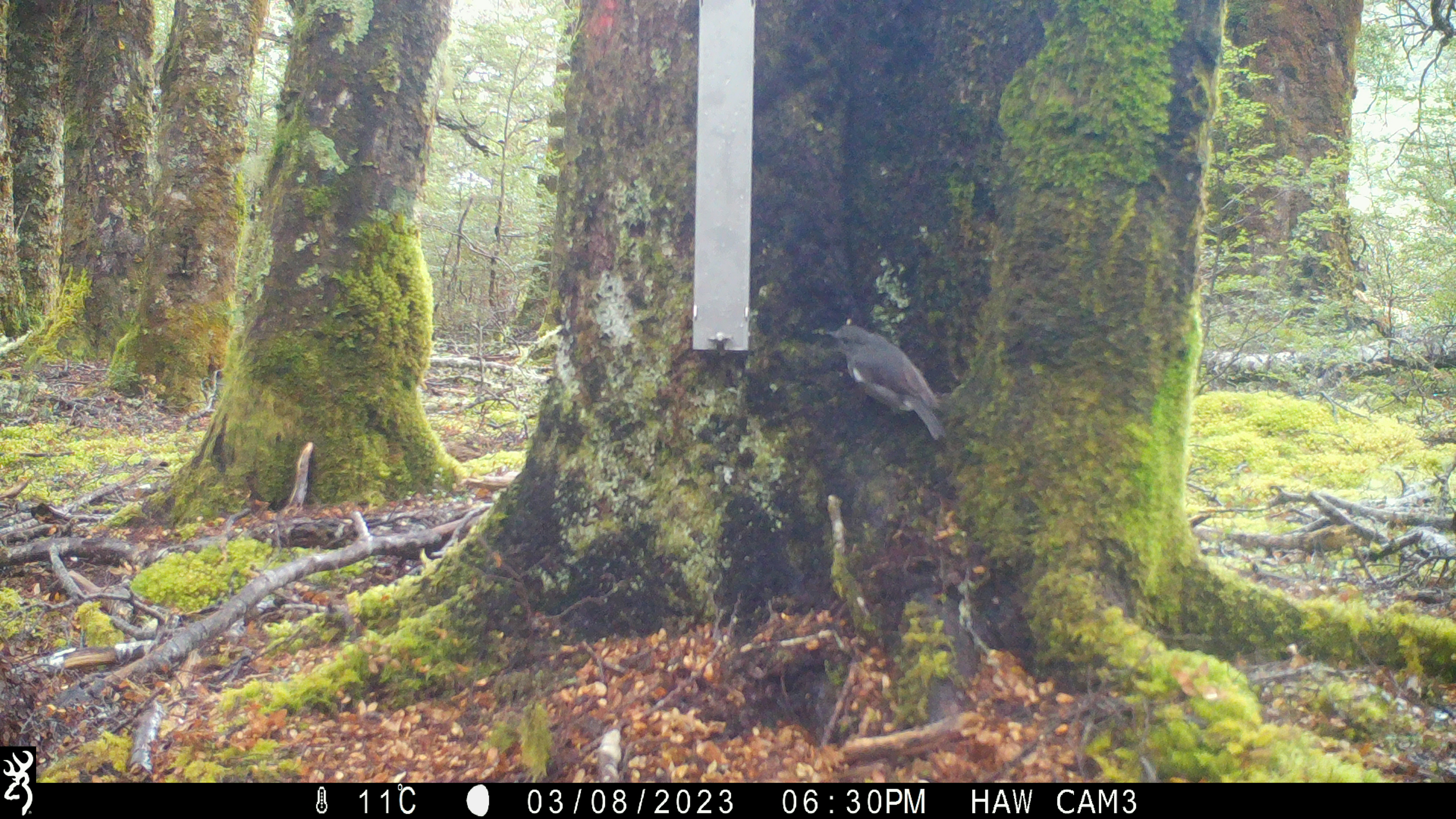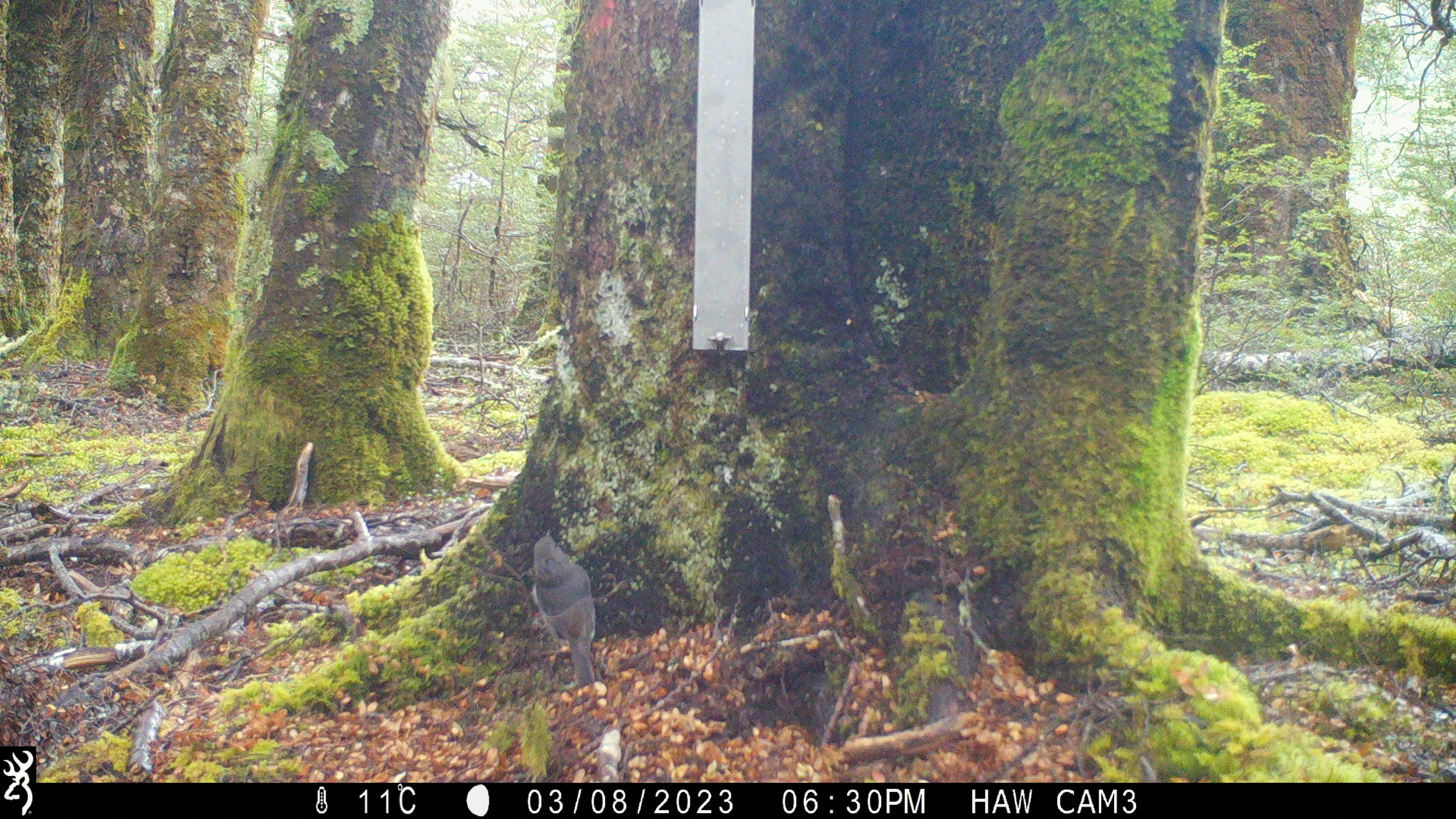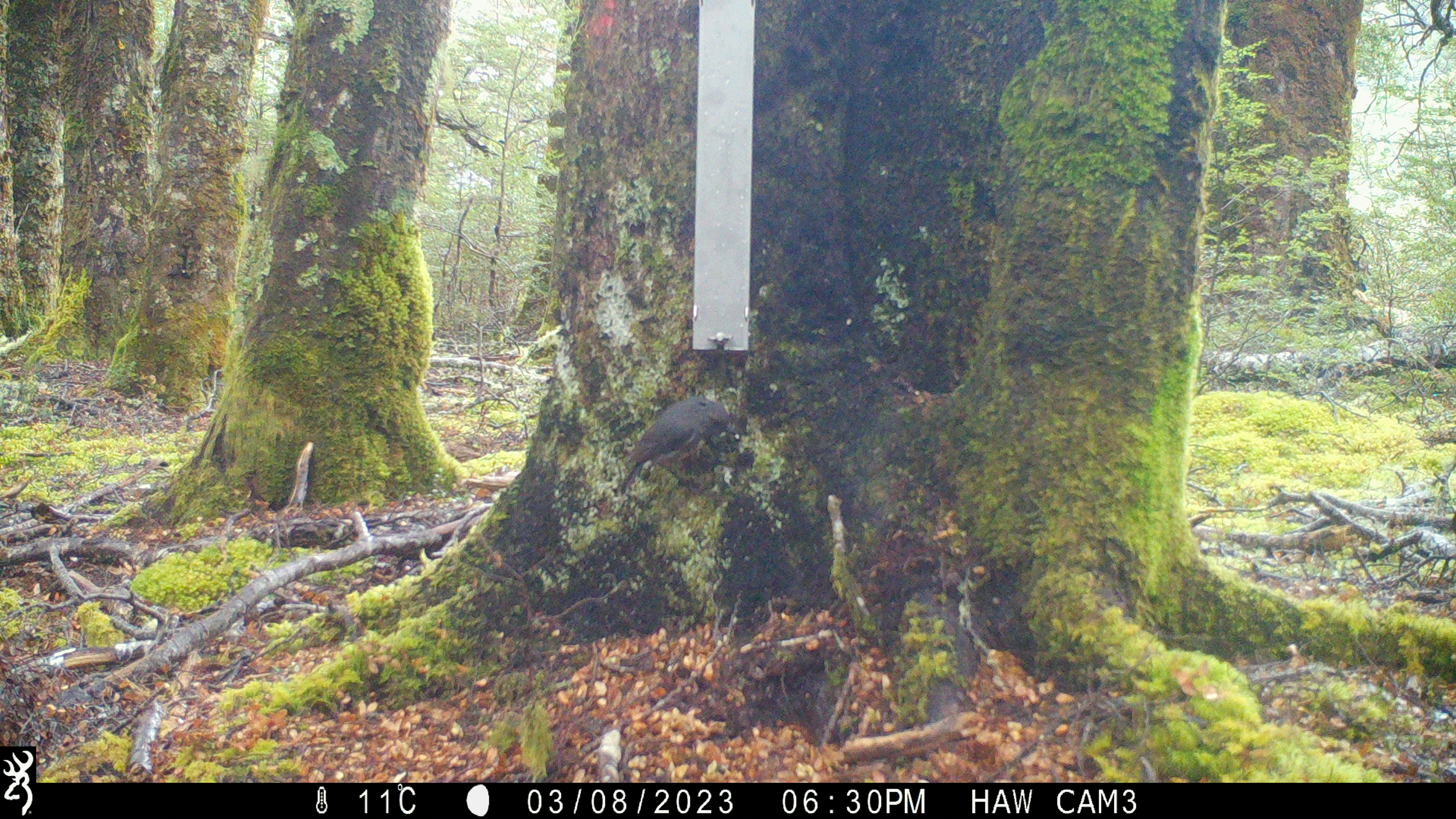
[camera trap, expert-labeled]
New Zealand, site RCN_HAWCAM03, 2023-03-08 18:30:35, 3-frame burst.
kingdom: Animalia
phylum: Chordata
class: Aves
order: Passeriformes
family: Petroicidae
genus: Petroica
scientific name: Petroica australis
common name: new zealand robin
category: robin